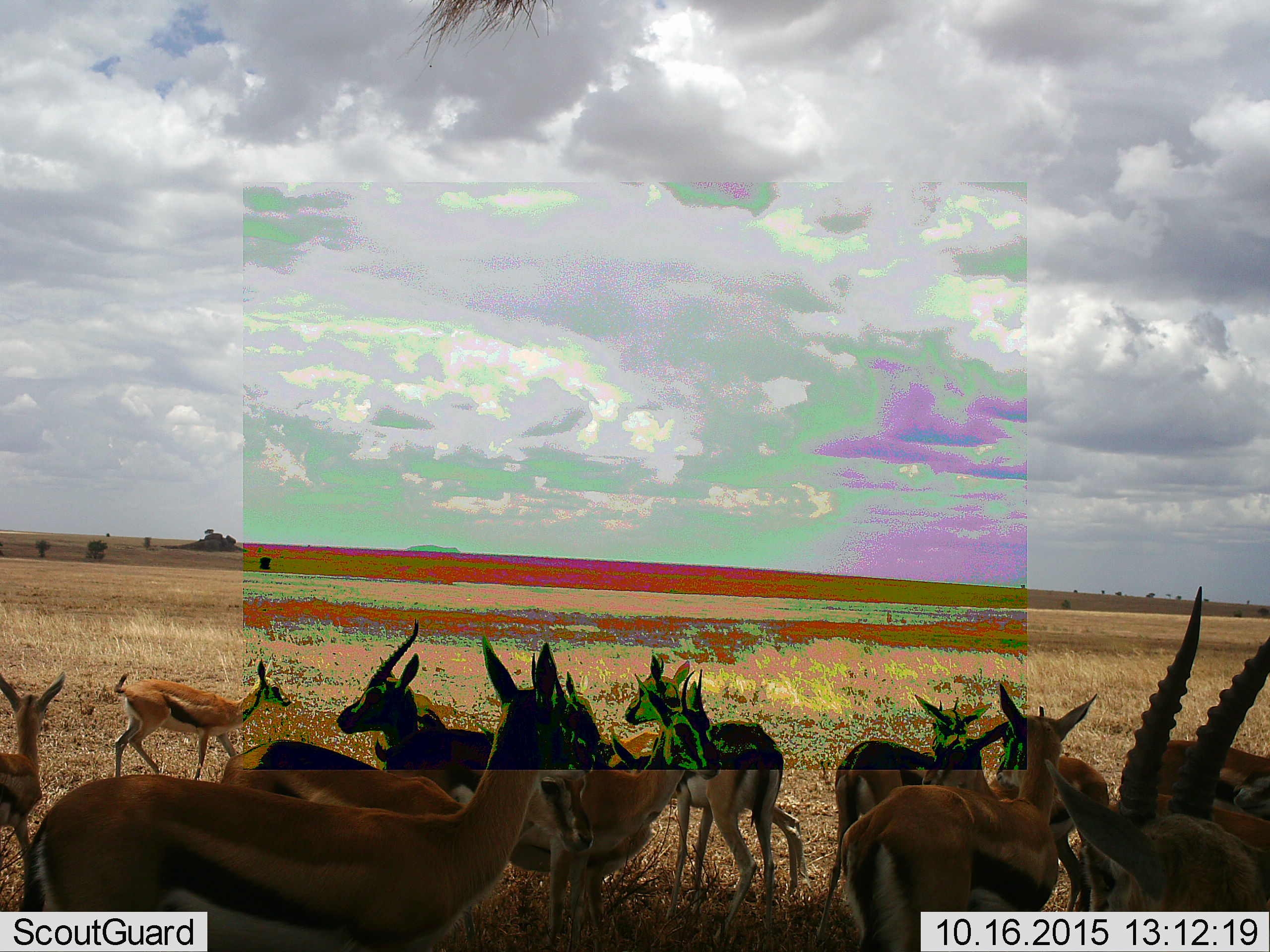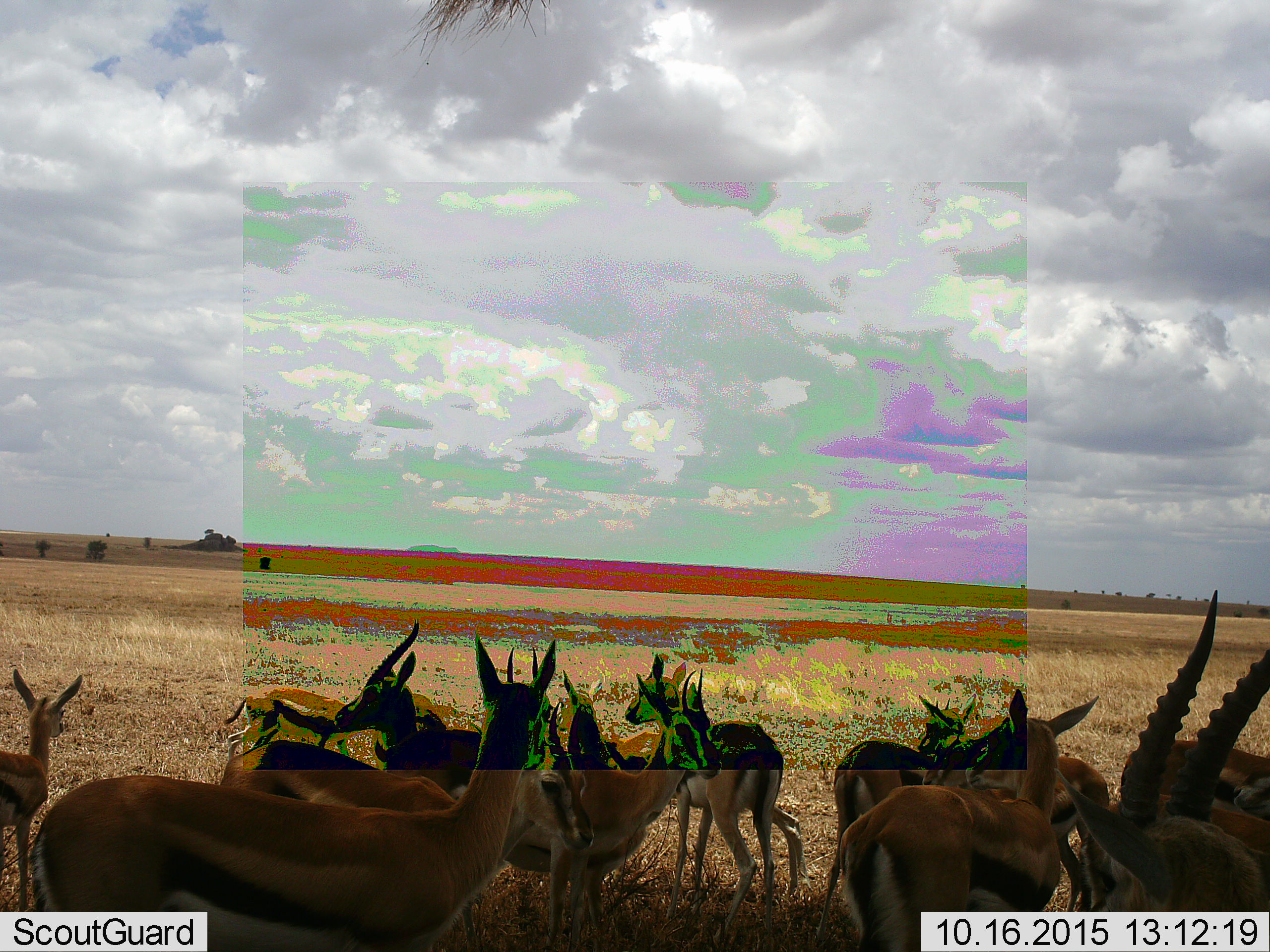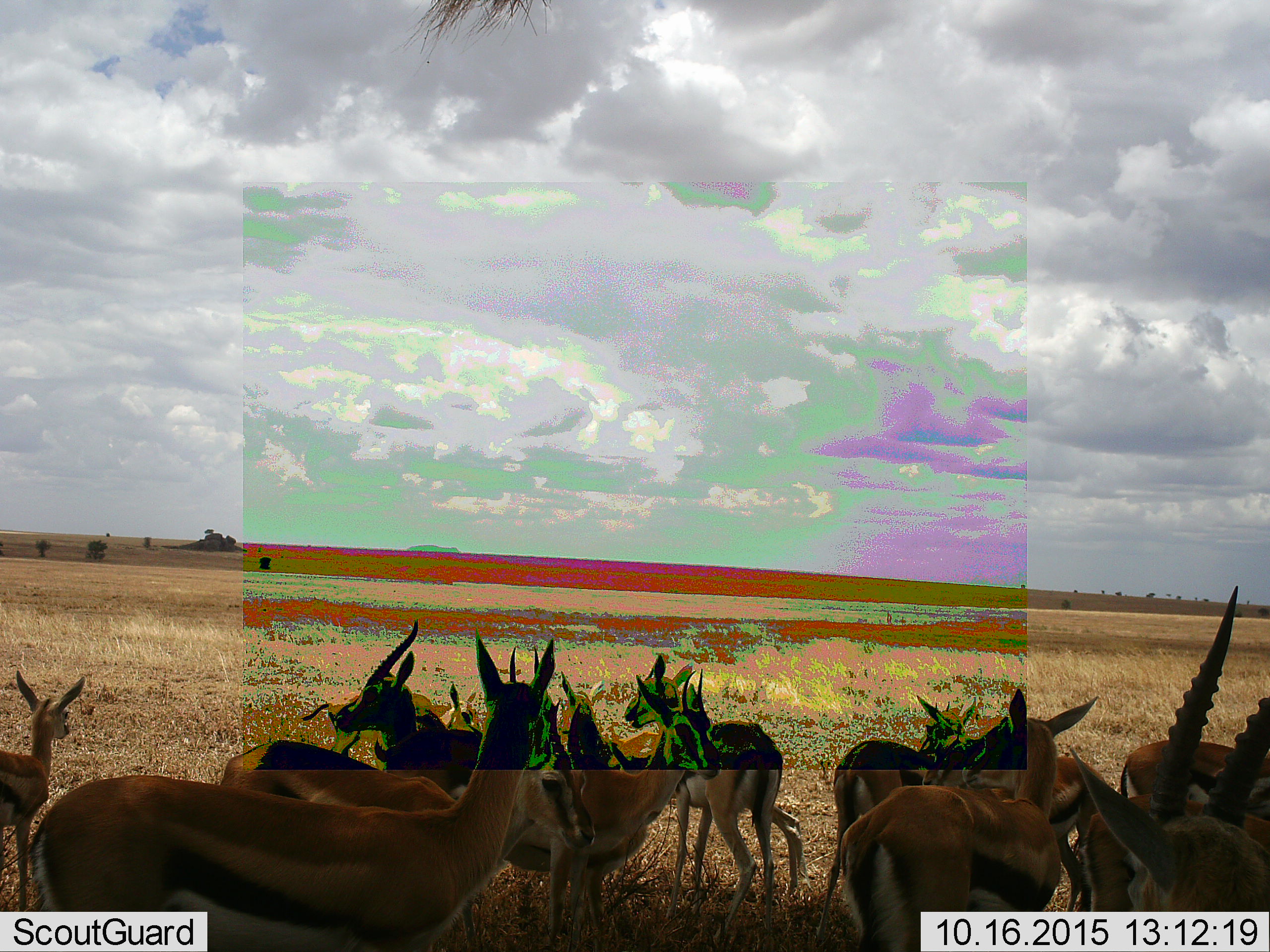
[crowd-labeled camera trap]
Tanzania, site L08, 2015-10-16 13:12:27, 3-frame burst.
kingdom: Animalia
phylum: Chordata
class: Mammalia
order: Artiodactyla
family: Bovidae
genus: Eudorcas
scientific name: Eudorcas thomsonii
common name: thomson's gazelle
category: gazellethomsons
Gazellethomsons (thomson's gazelle) (Eudorcas thomsonii), count 11-50. Behavior (volunteer vote fractions): standing 100%, resting 0%, moving 22%, interacting 11%. Young present (vote fraction): 33%. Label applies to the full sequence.